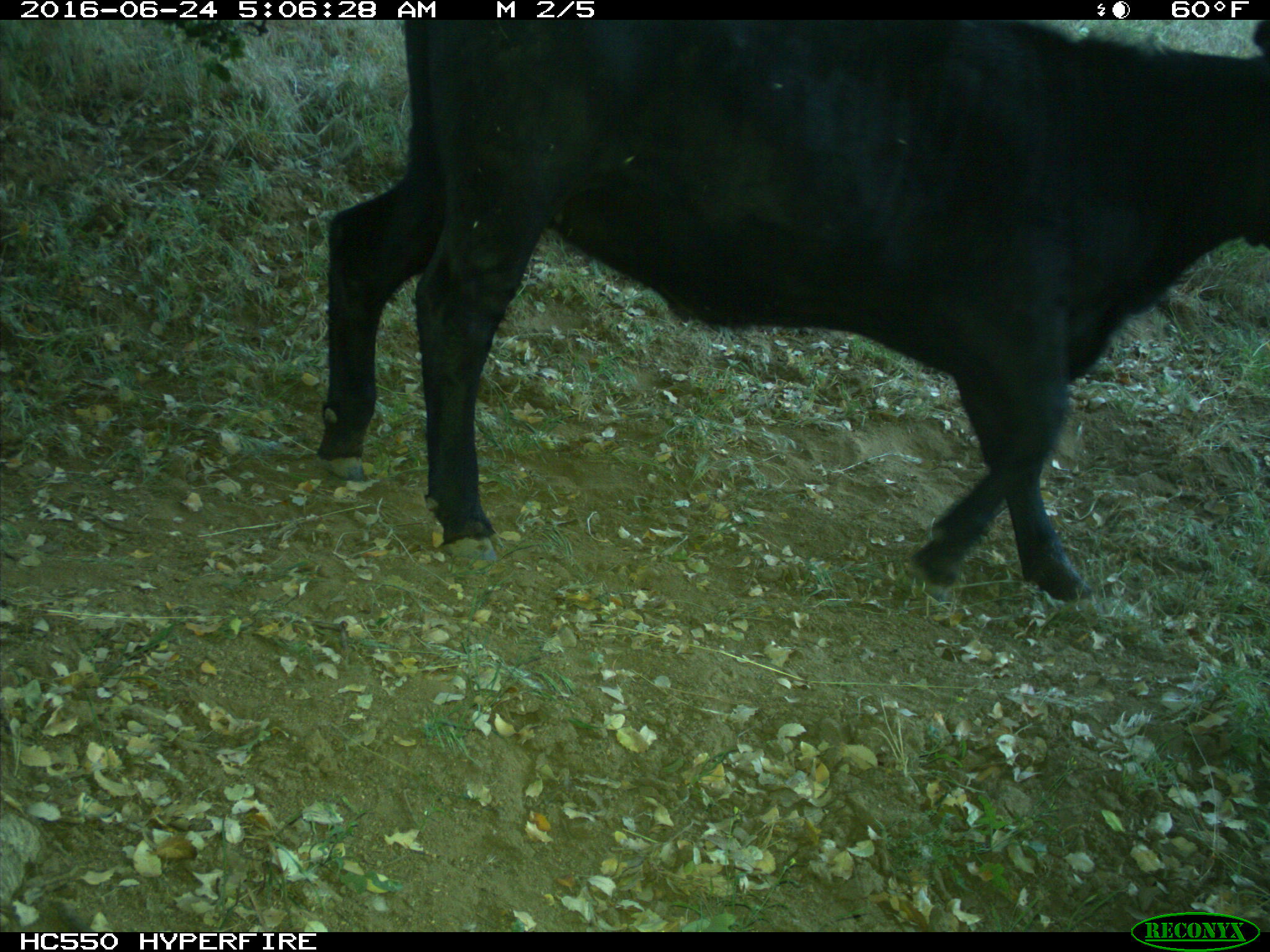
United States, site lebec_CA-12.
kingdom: Animalia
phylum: Chordata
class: Mammalia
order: Artiodactyla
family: Bovidae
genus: Bos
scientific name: Bos taurus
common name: domestic cow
Bos taurus (domestic cow).